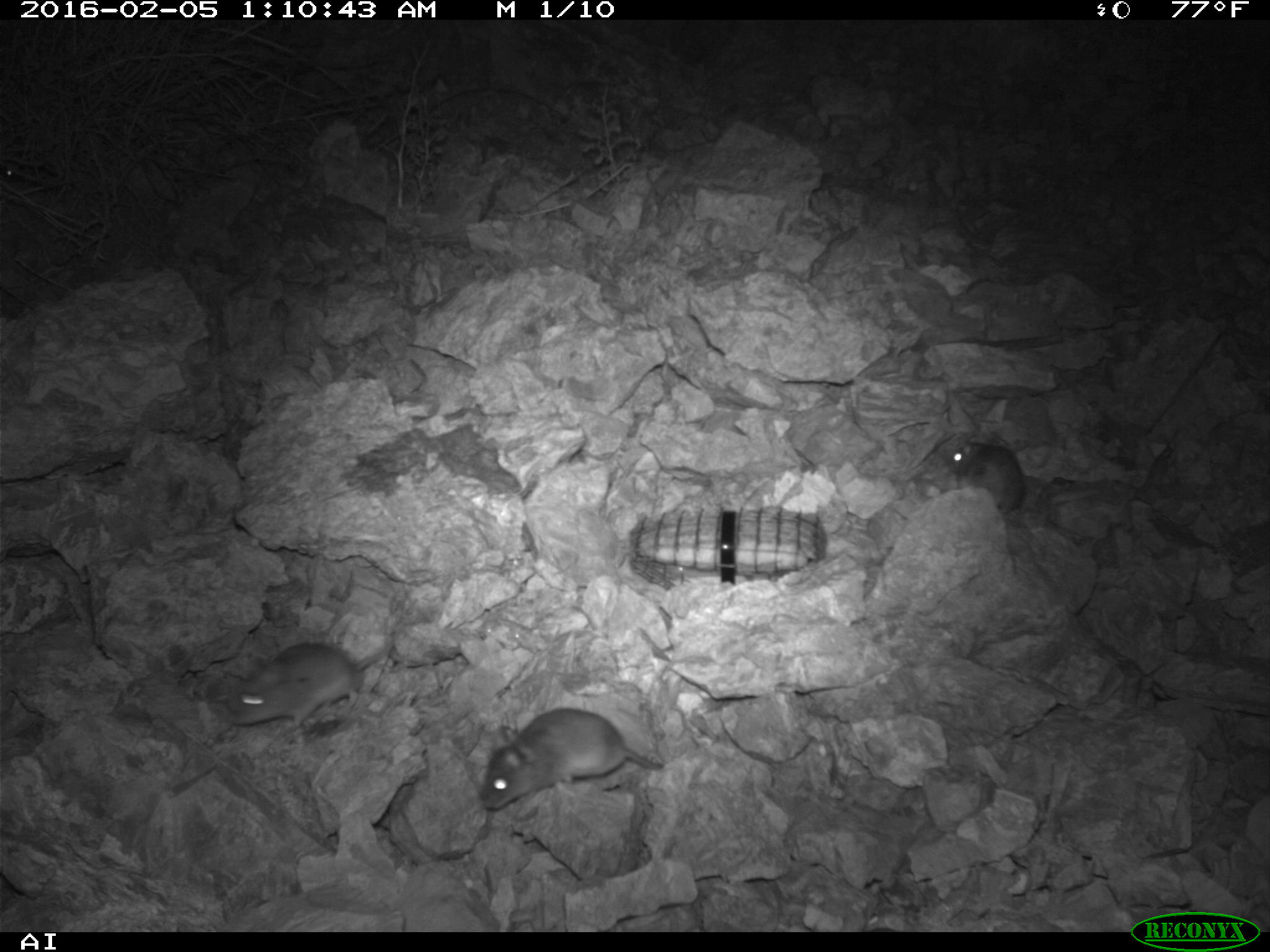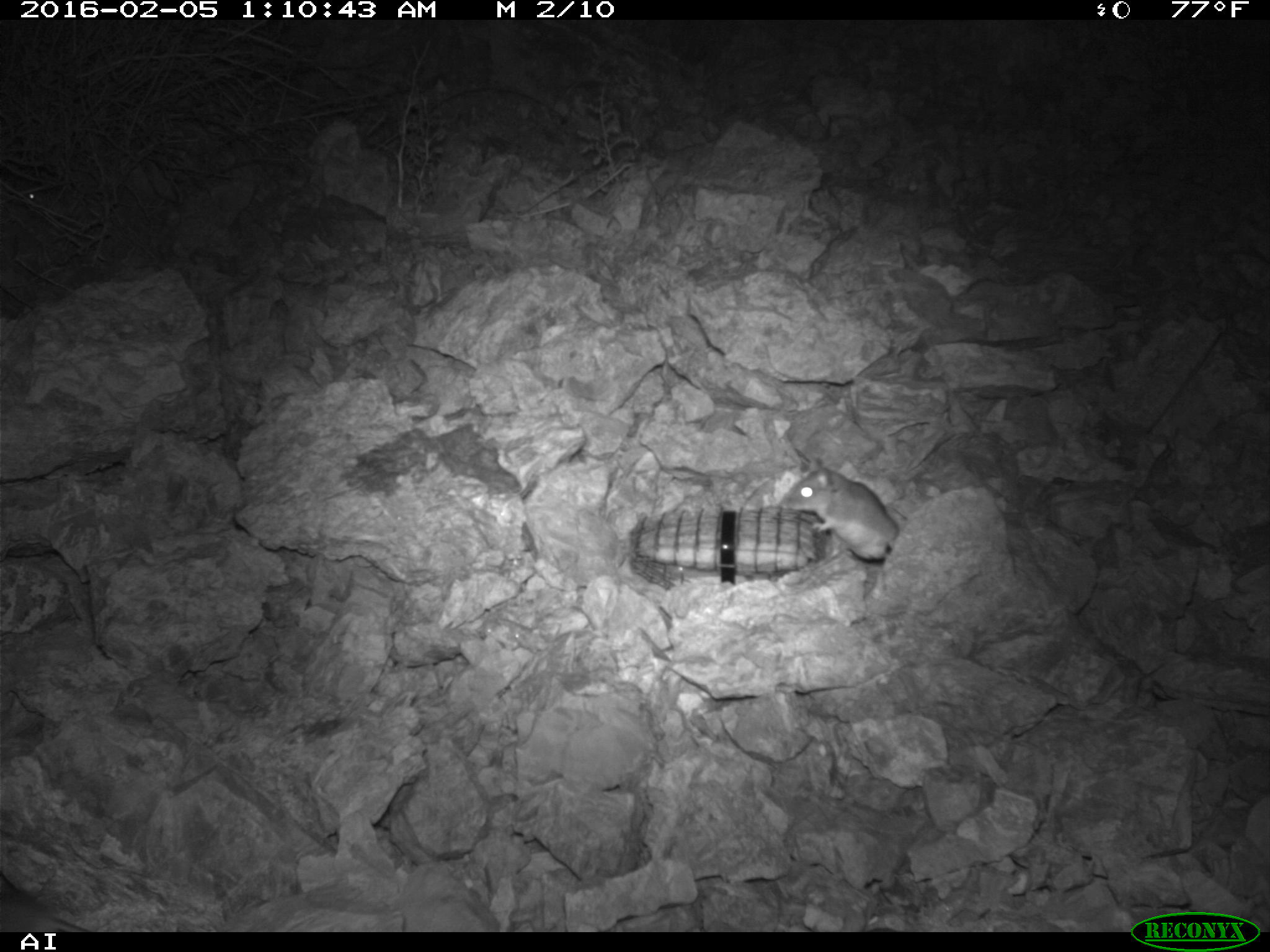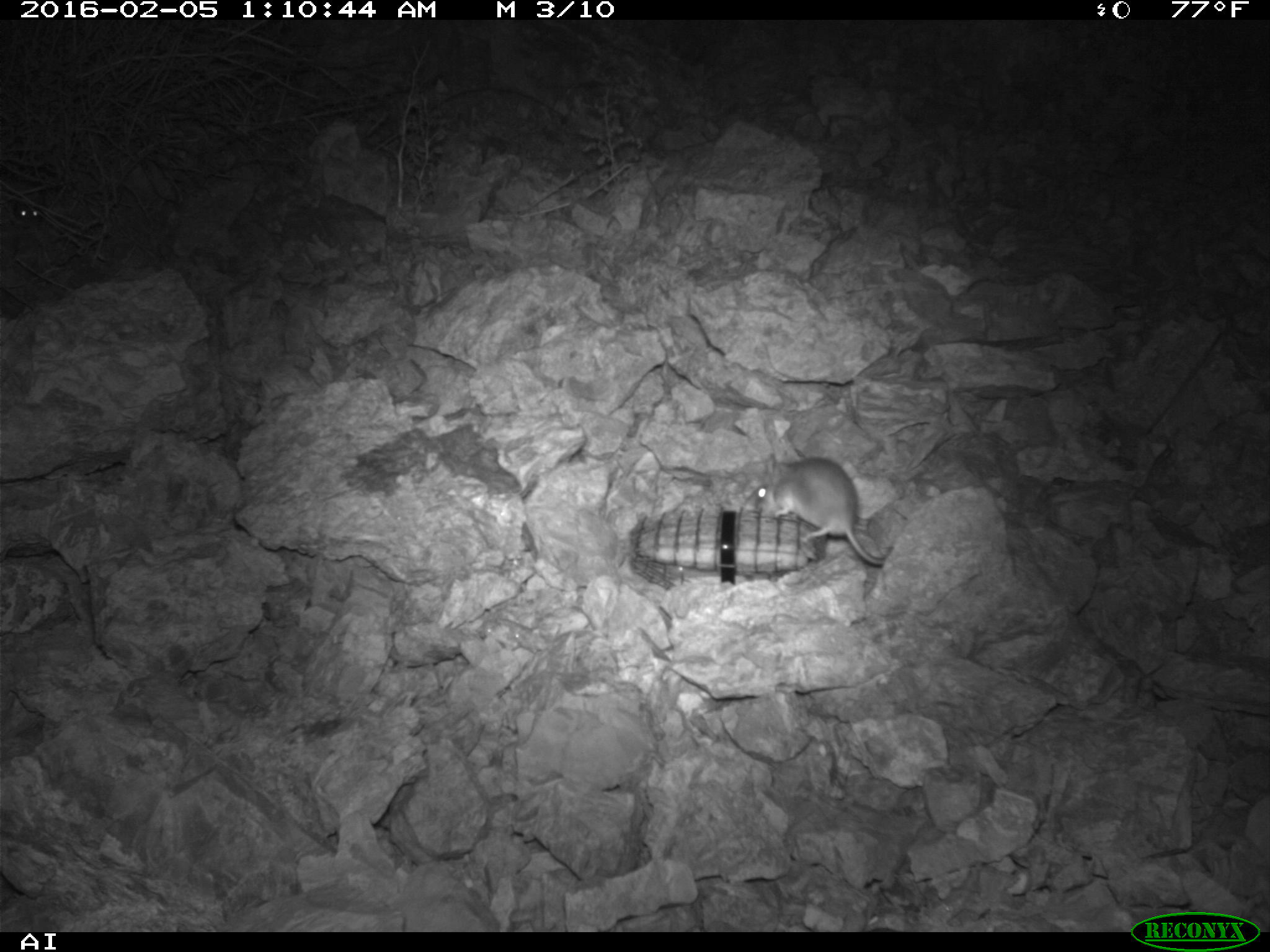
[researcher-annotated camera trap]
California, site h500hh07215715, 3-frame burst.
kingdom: Animalia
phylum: Chordata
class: Mammalia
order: Rodentia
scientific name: Rodentia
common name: rodent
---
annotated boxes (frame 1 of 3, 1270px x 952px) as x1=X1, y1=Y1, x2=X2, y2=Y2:
rodent: x1=482, y1=708, x2=662, y2=809; x1=229, y1=643, x2=392, y2=729; x1=948, y1=441, x2=1026, y2=512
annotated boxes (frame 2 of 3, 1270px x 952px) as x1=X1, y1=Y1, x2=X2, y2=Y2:
rodent: x1=779, y1=457, x2=900, y2=564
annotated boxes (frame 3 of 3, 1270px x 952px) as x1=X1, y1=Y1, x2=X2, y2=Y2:
rodent: x1=754, y1=454, x2=893, y2=565; x1=12, y1=192, x2=43, y2=224